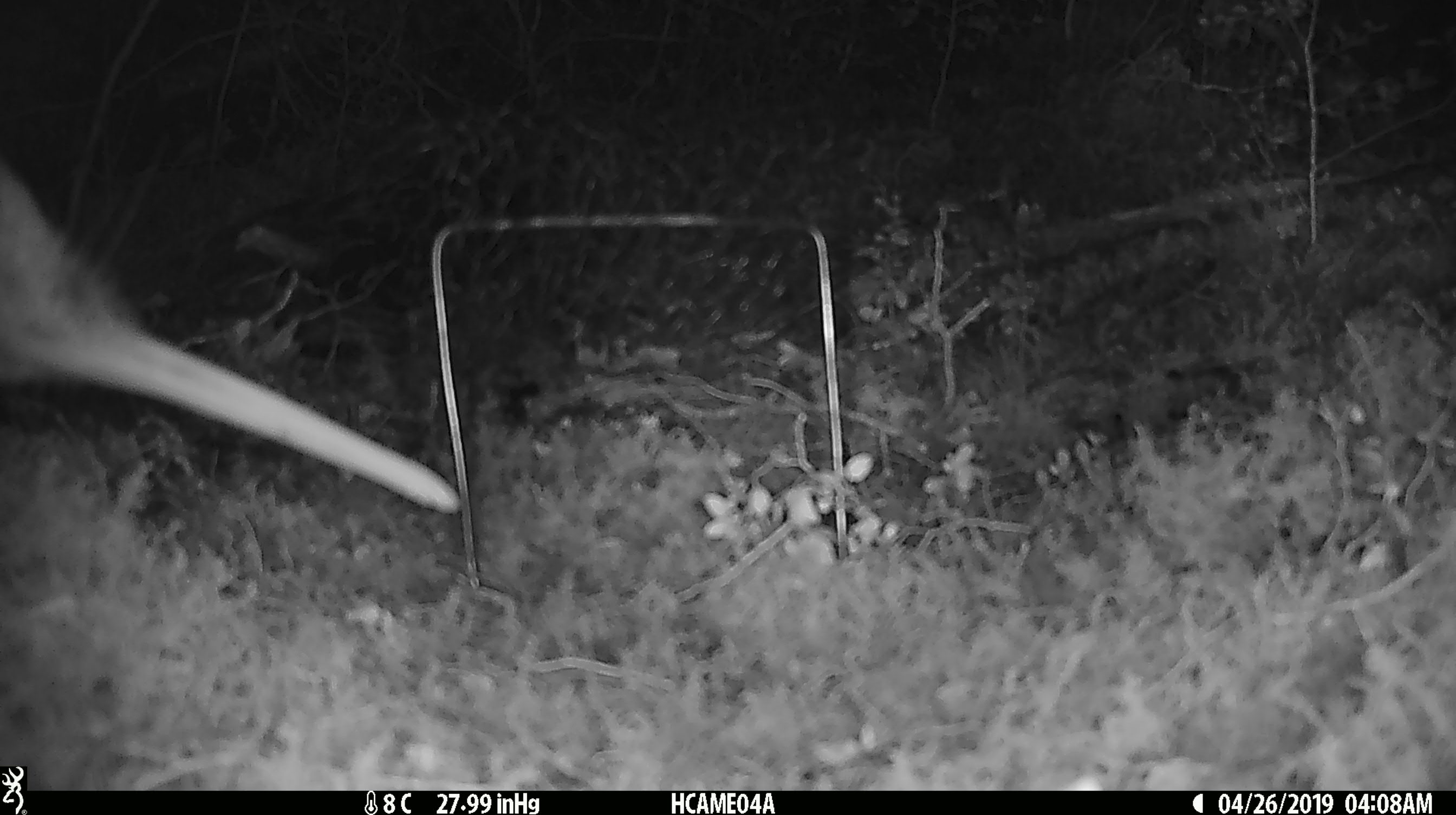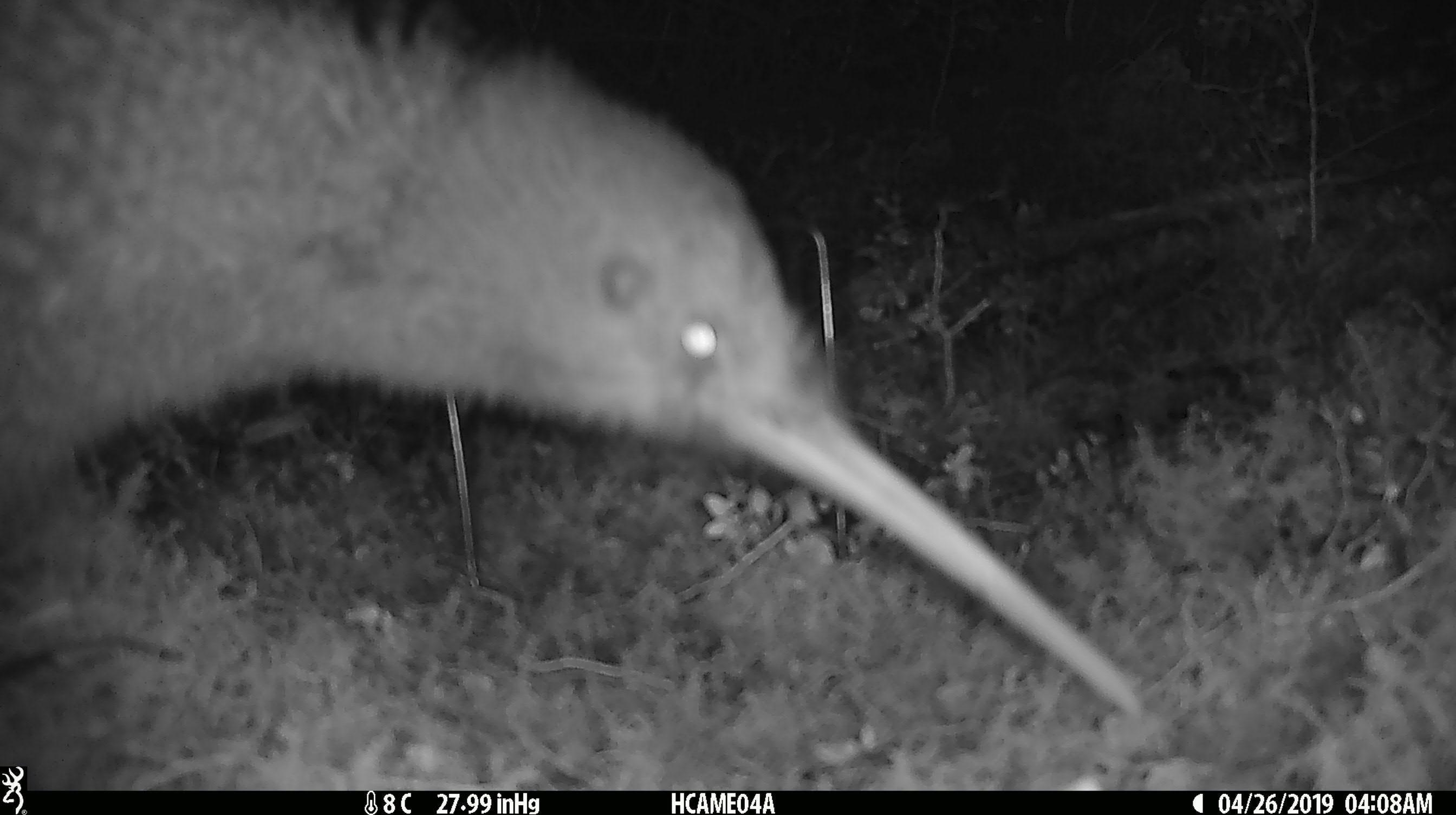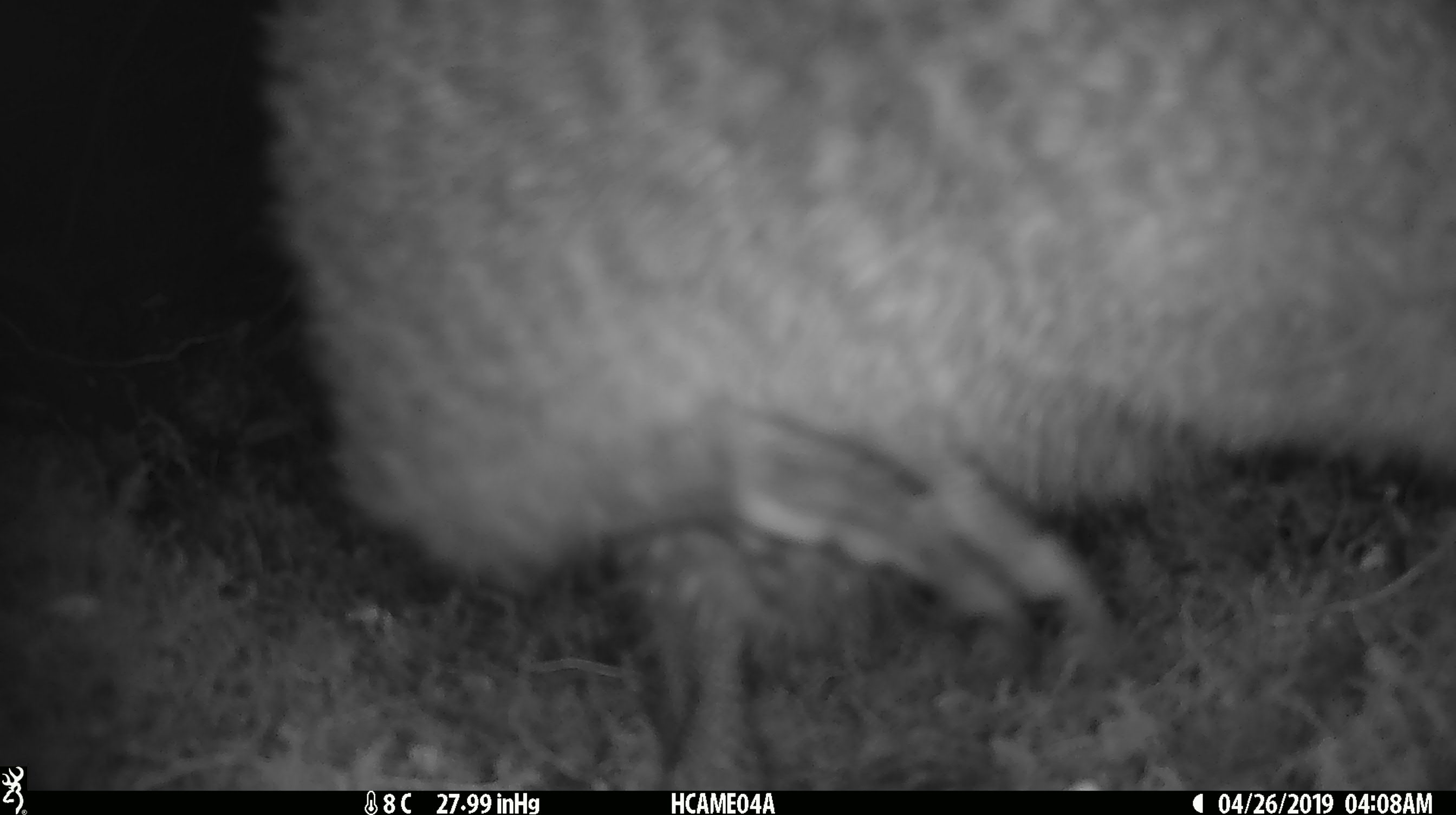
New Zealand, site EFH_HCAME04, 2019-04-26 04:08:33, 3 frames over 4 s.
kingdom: Animalia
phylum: Chordata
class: Aves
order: Apterygiformes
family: Apterygidae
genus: Apteryx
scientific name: Apteryx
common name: kiwi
Kiwi (Apteryx).